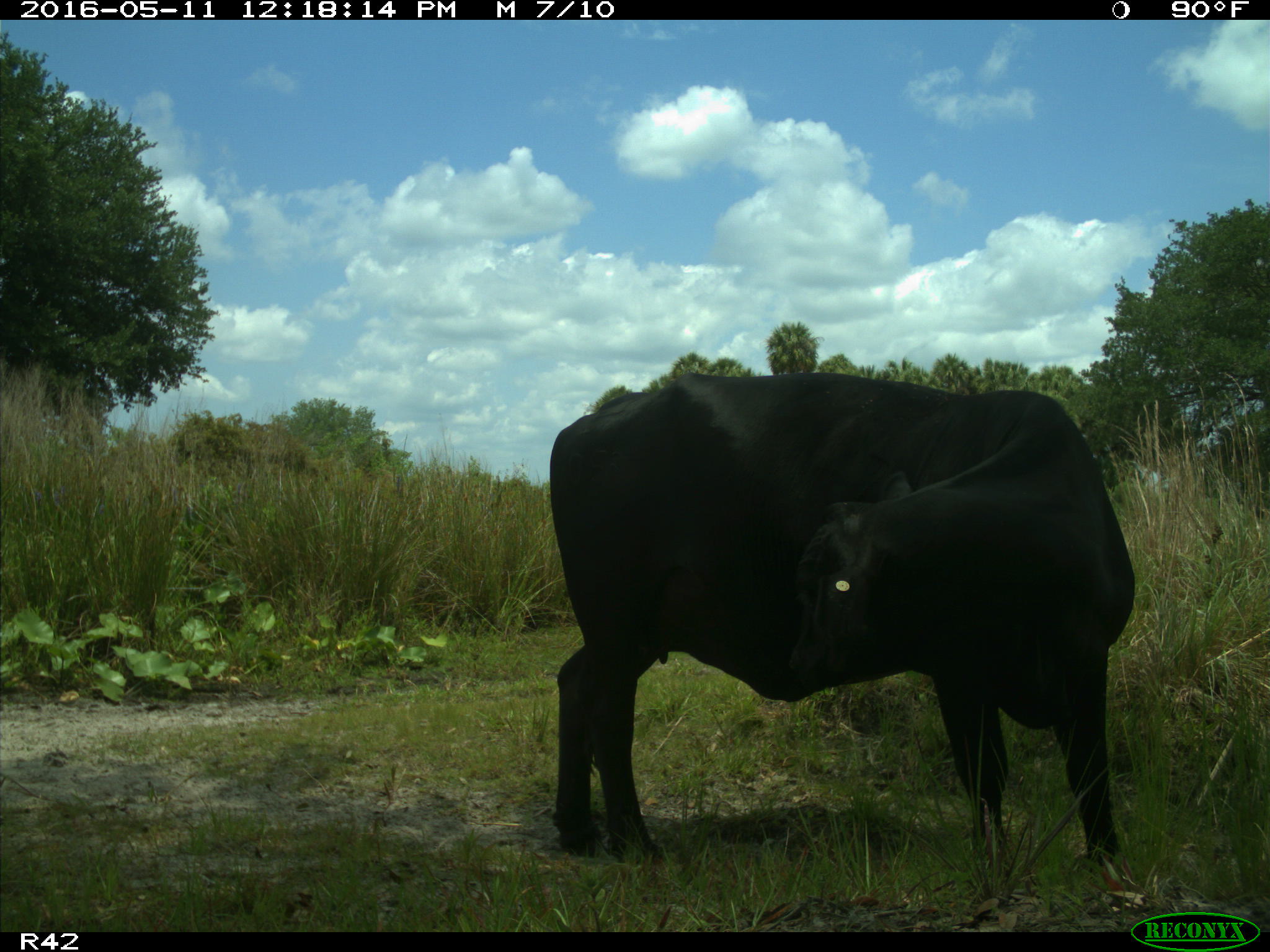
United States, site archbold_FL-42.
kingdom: Animalia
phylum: Chordata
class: Mammalia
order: Artiodactyla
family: Bovidae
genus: Bos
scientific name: Bos taurus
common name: domestic cow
Bos taurus (domestic cow).